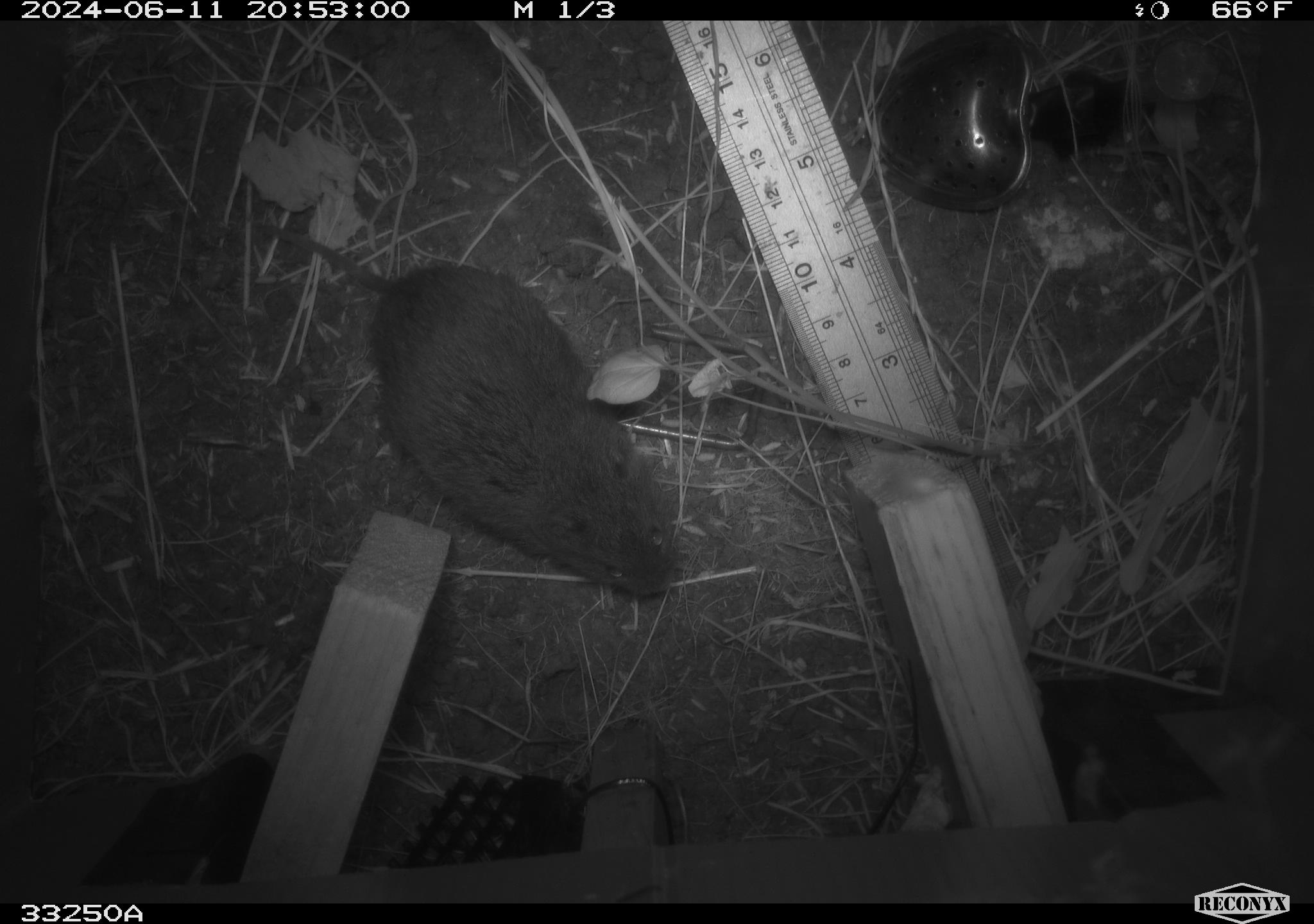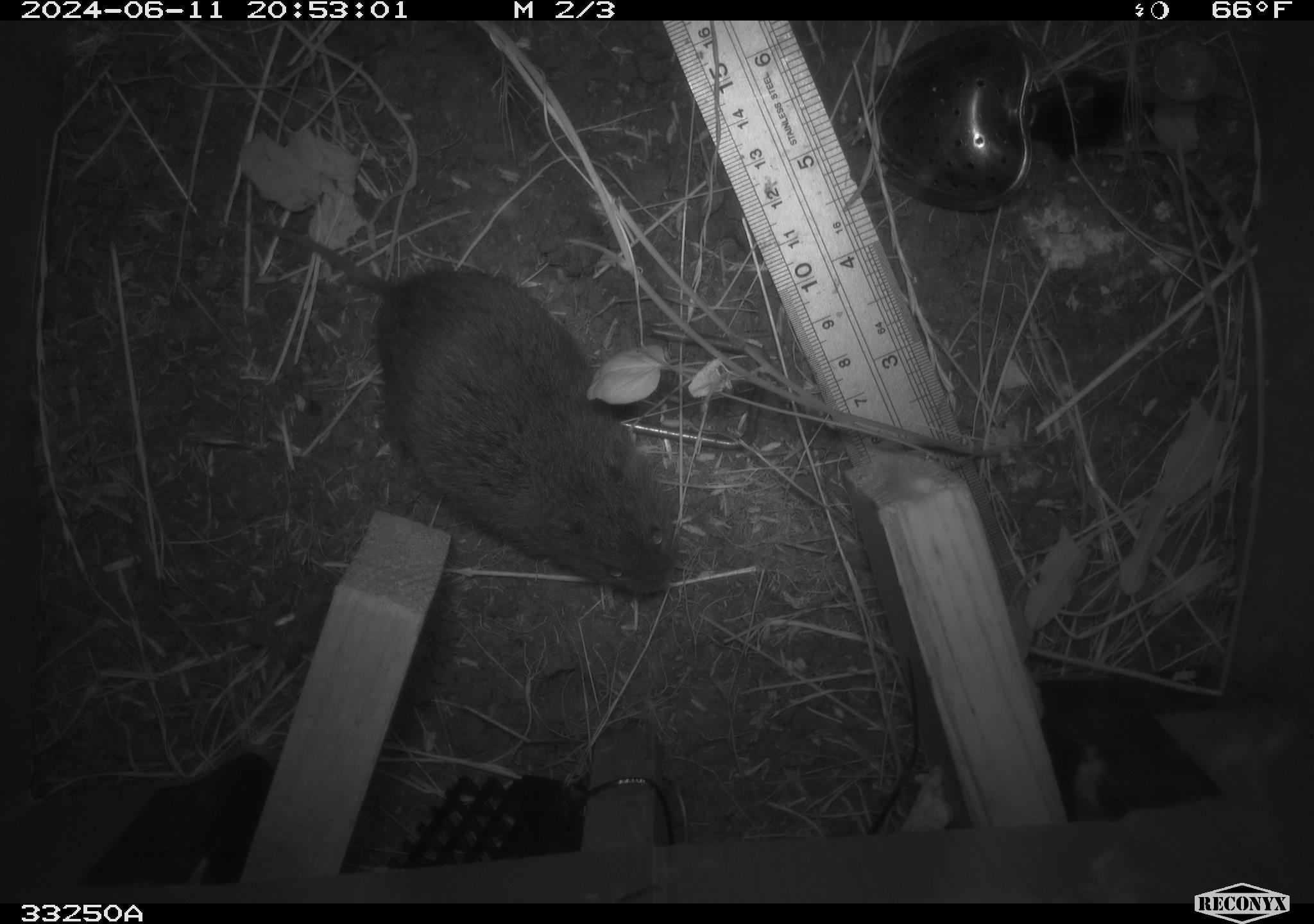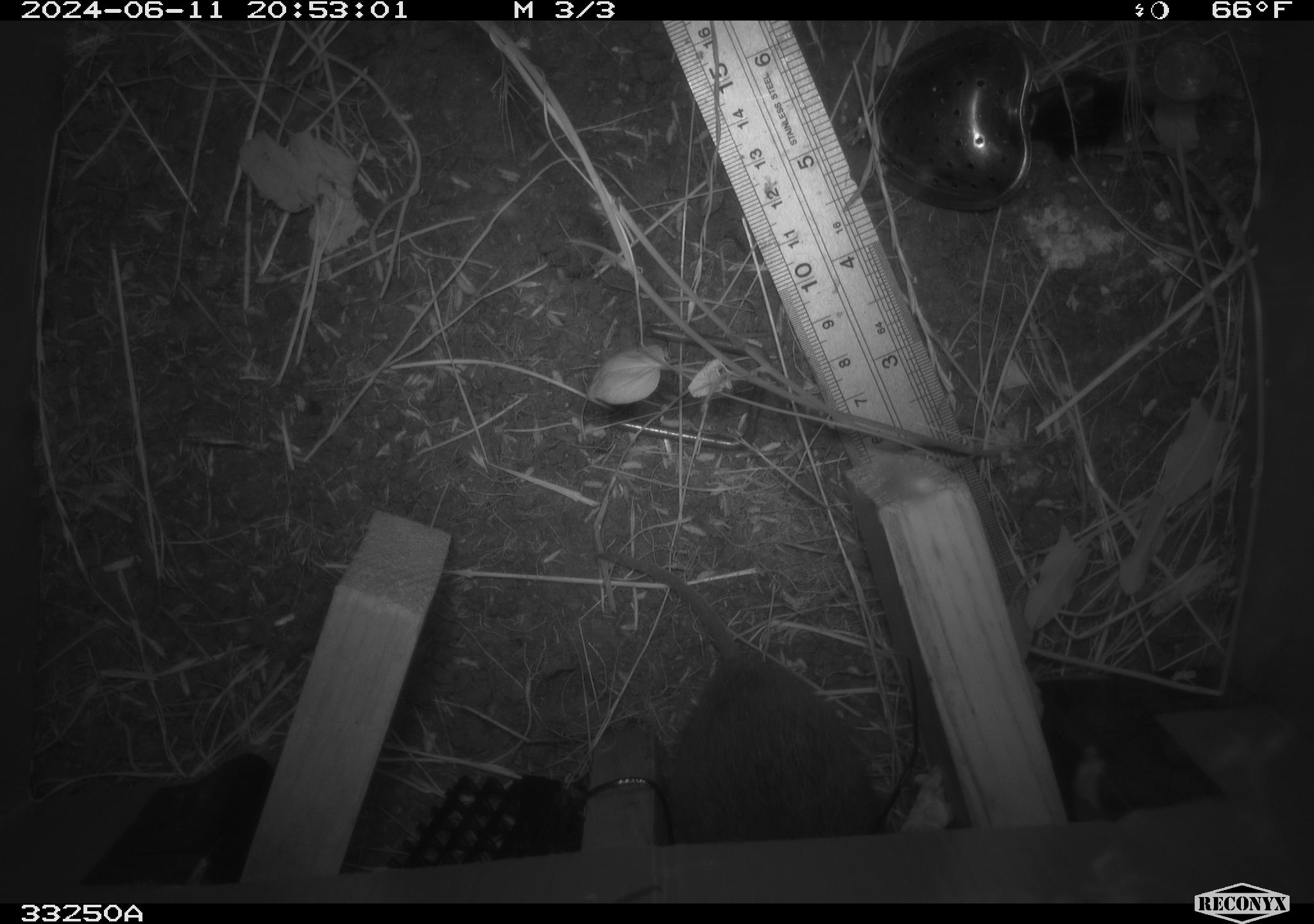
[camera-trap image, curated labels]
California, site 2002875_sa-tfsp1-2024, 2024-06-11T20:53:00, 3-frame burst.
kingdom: Animalia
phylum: Chordata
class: Mammalia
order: Rodentia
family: Cricetidae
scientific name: Arvicolinae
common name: voles, lemmings, and muskrats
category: arvicolinae subfamily